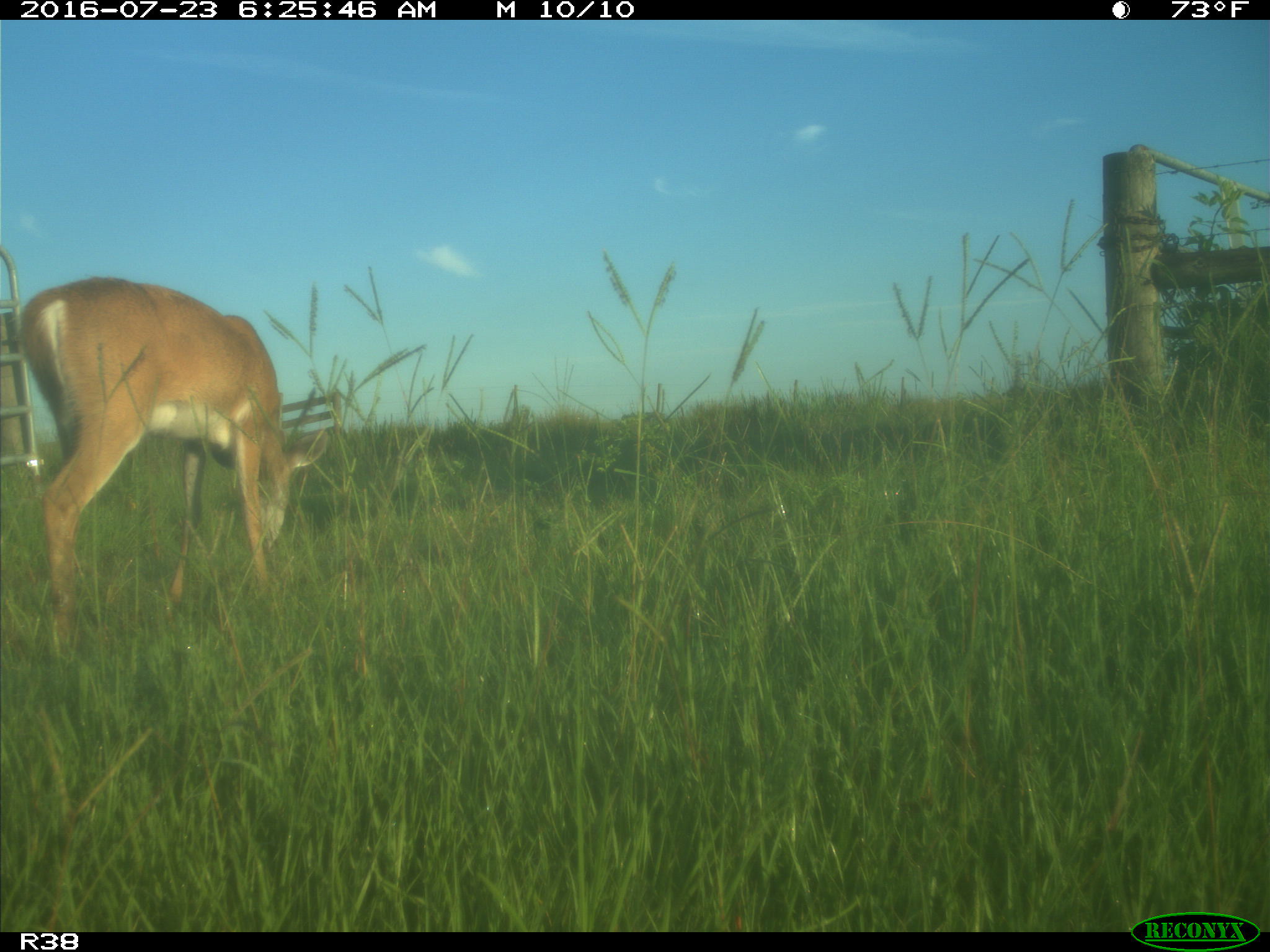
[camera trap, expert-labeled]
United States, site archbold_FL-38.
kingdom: Animalia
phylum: Chordata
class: Mammalia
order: Artiodactyla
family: Cervidae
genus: Odocoileus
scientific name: Odocoileus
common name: deer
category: unidentified deer